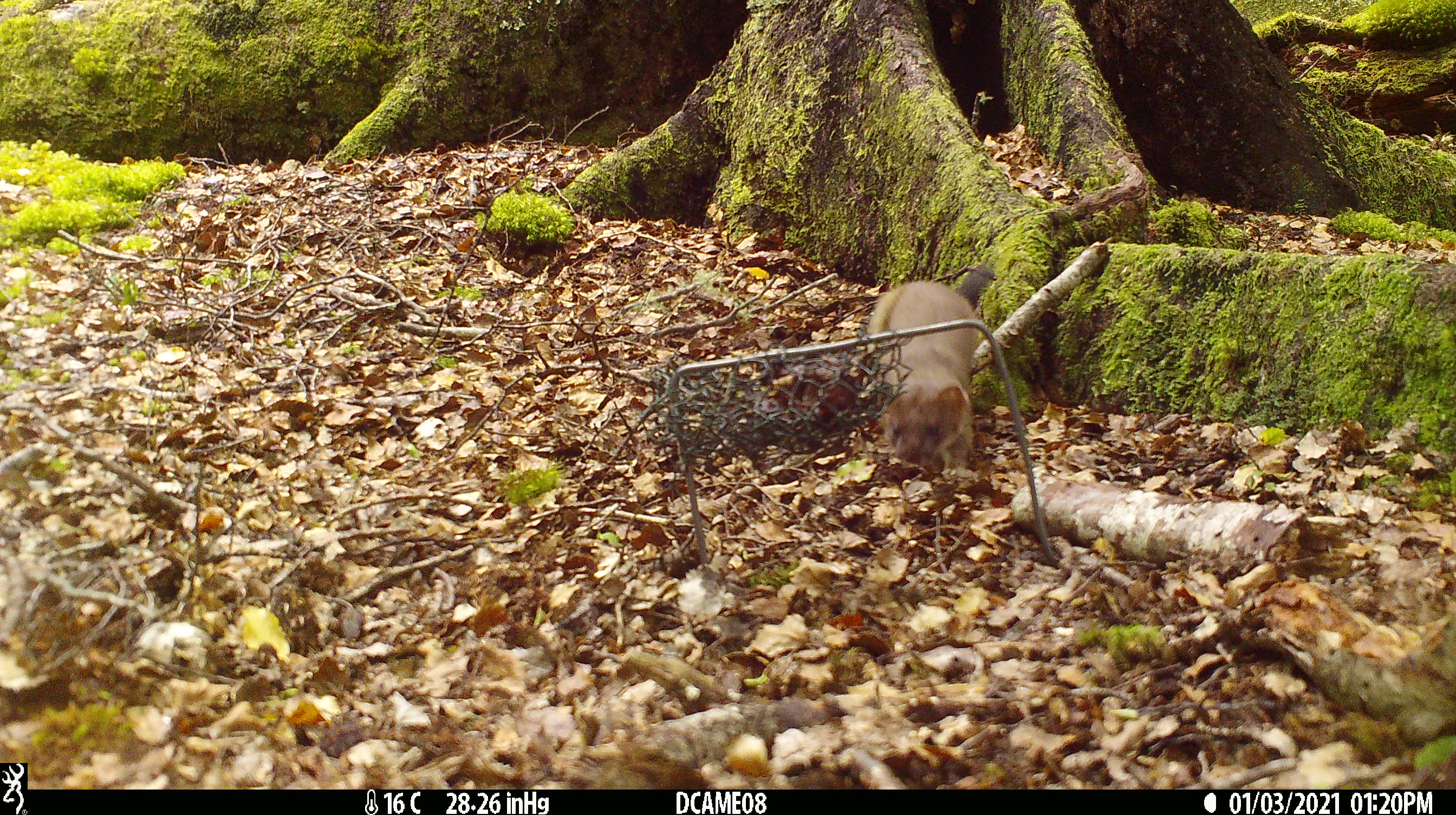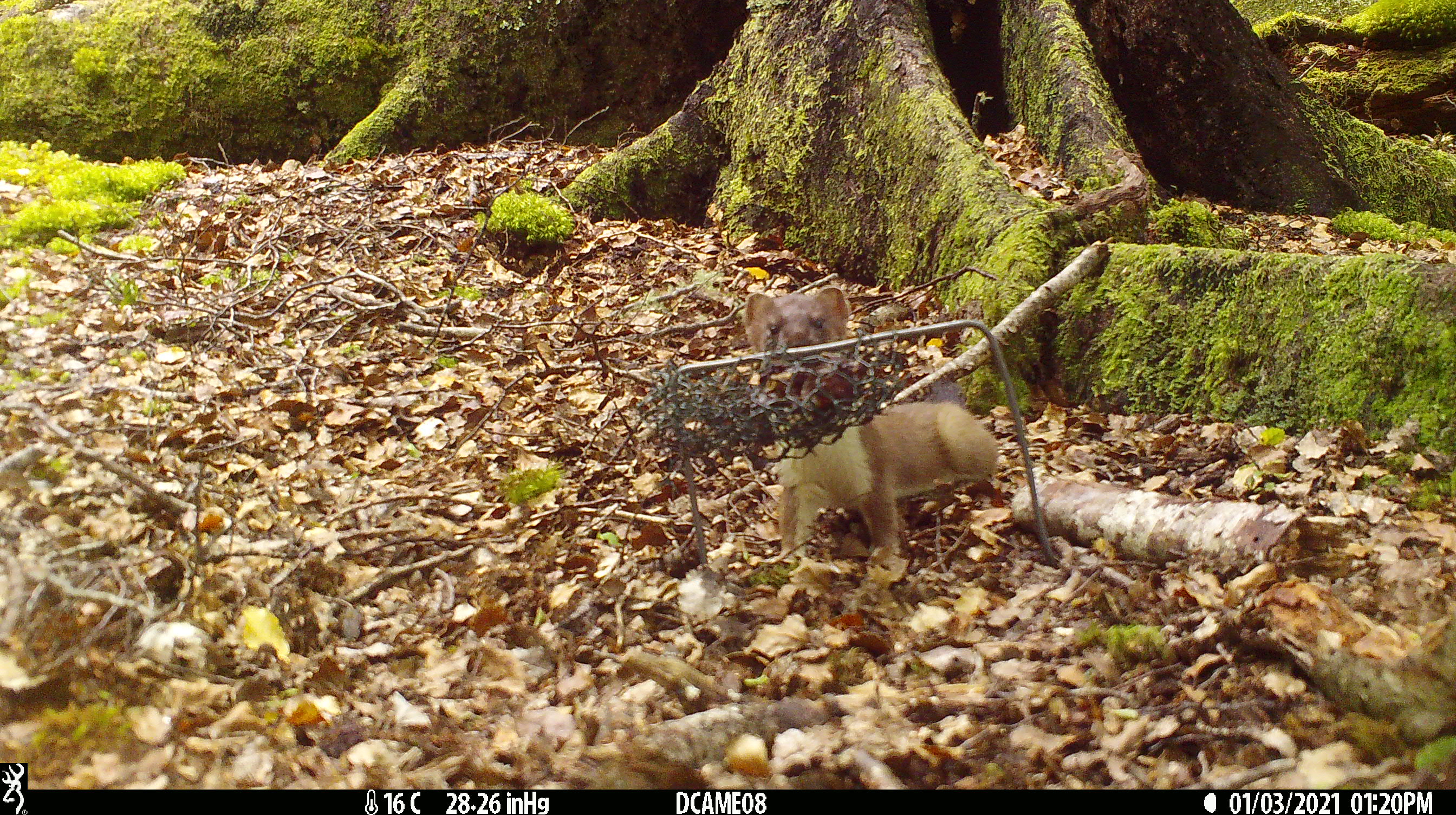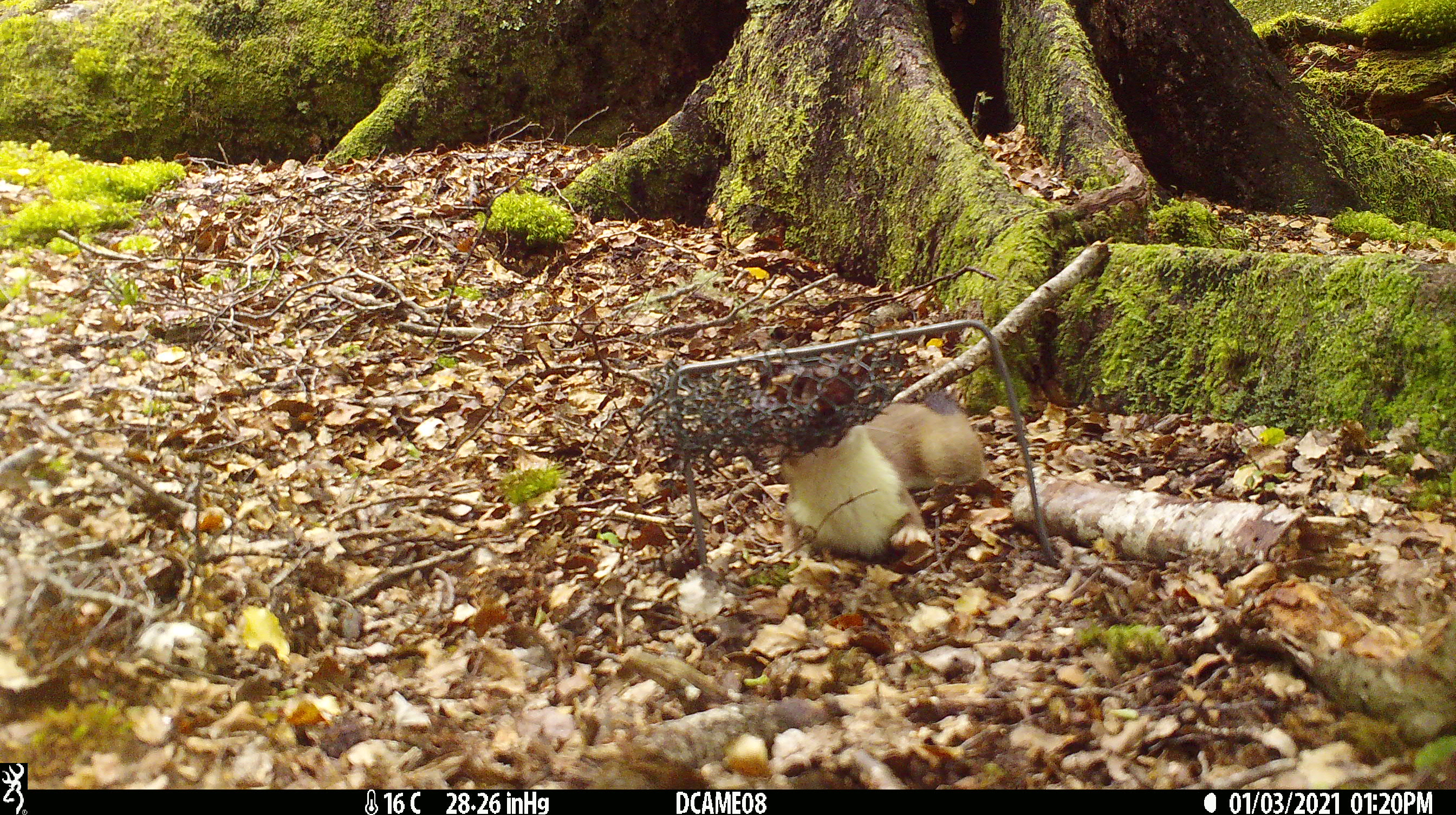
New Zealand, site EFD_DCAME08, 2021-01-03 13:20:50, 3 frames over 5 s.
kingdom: Animalia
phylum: Chordata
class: Mammalia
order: Carnivora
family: Mustelidae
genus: Mustela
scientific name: Mustela erminea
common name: stoat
Stoat (Mustela erminea).